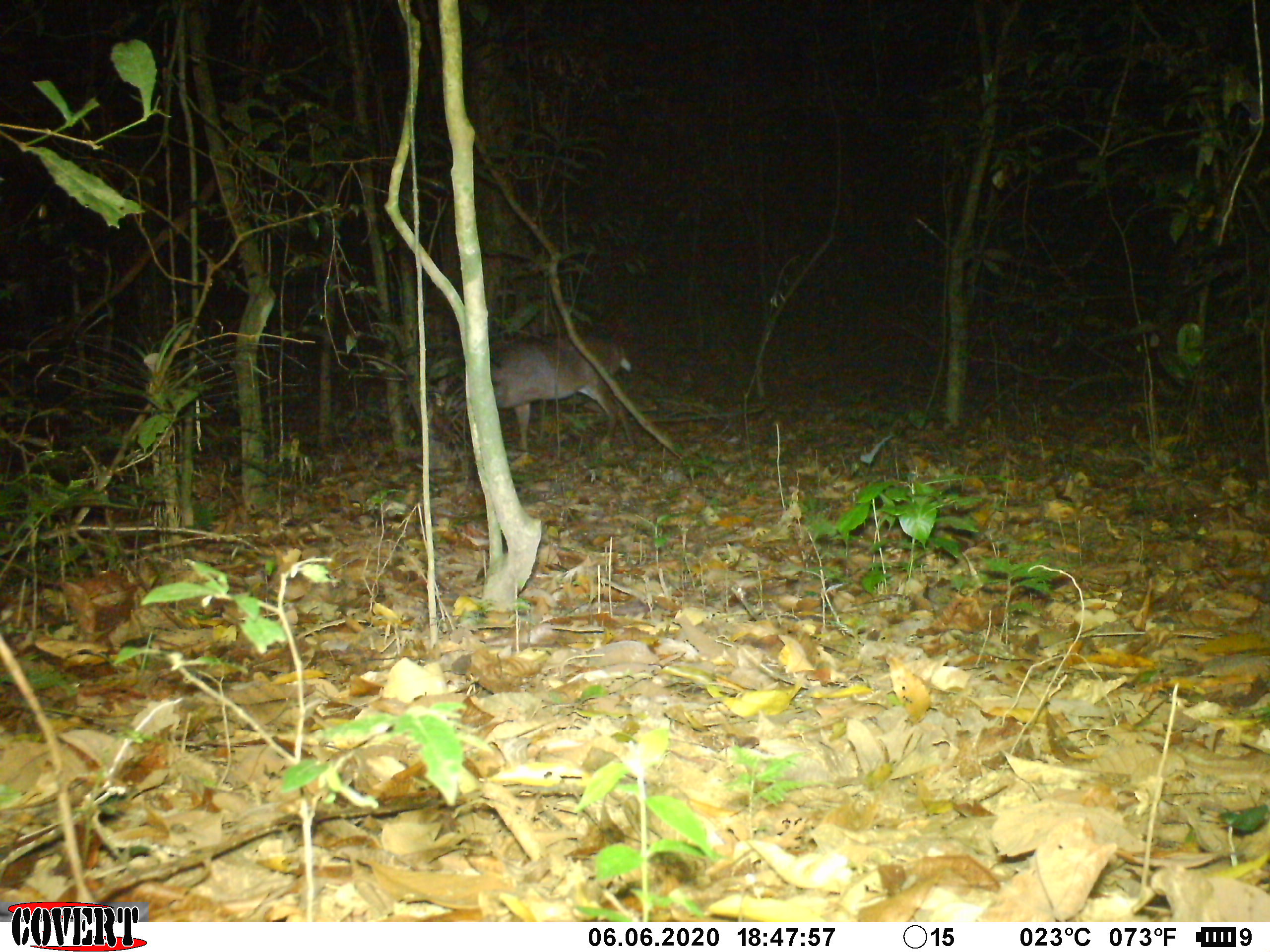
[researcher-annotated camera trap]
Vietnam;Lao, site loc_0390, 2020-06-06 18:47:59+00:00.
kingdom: Animalia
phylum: Chordata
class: Mammalia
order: Artiodactyla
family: Cervidae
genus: Muntiacus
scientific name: Muntiacus vuquangensis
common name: large-antlered muntjac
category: large antlered muntjac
Large antlered muntjac (large-antlered muntjac) (Muntiacus vuquangensis). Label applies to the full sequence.